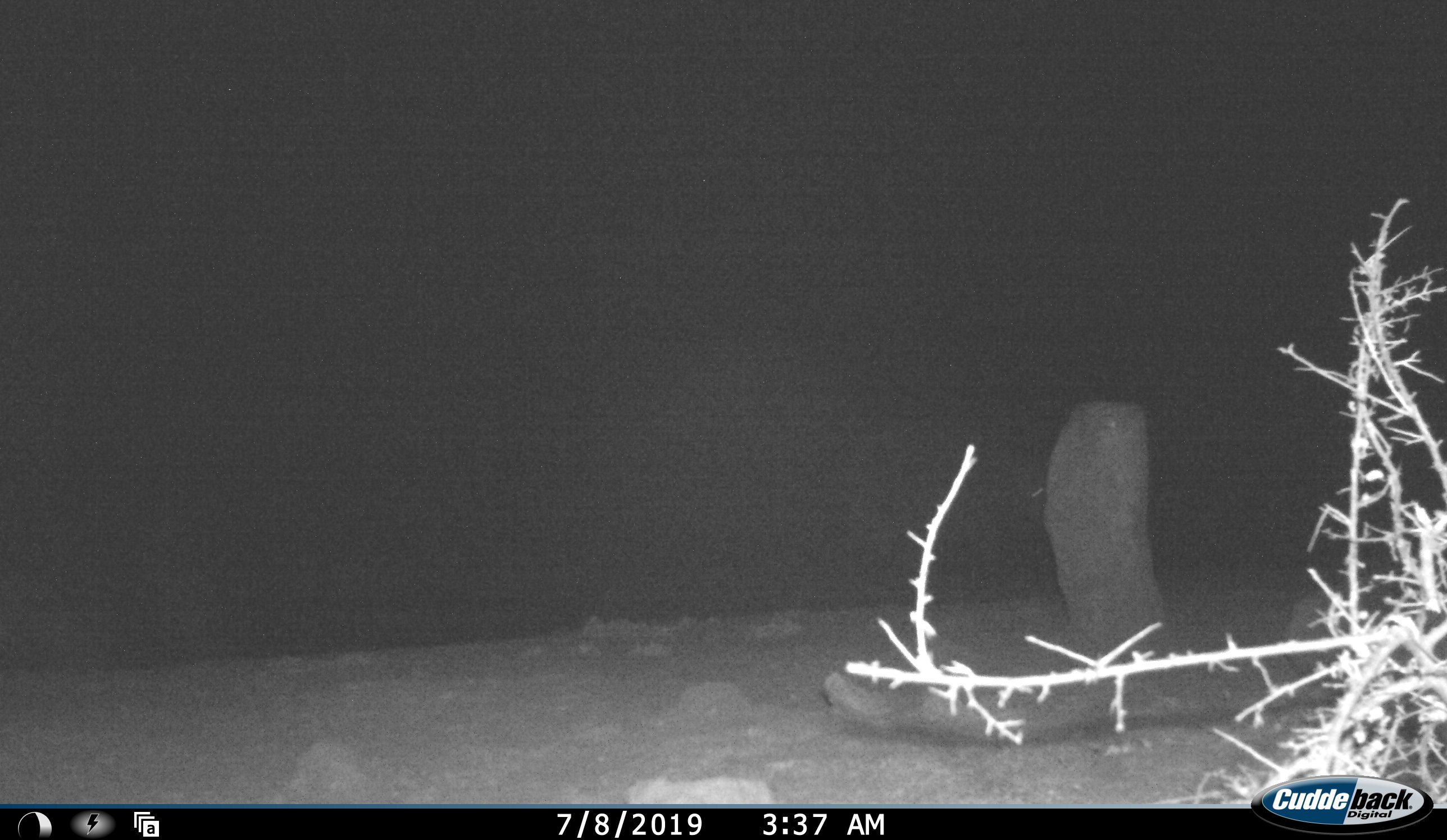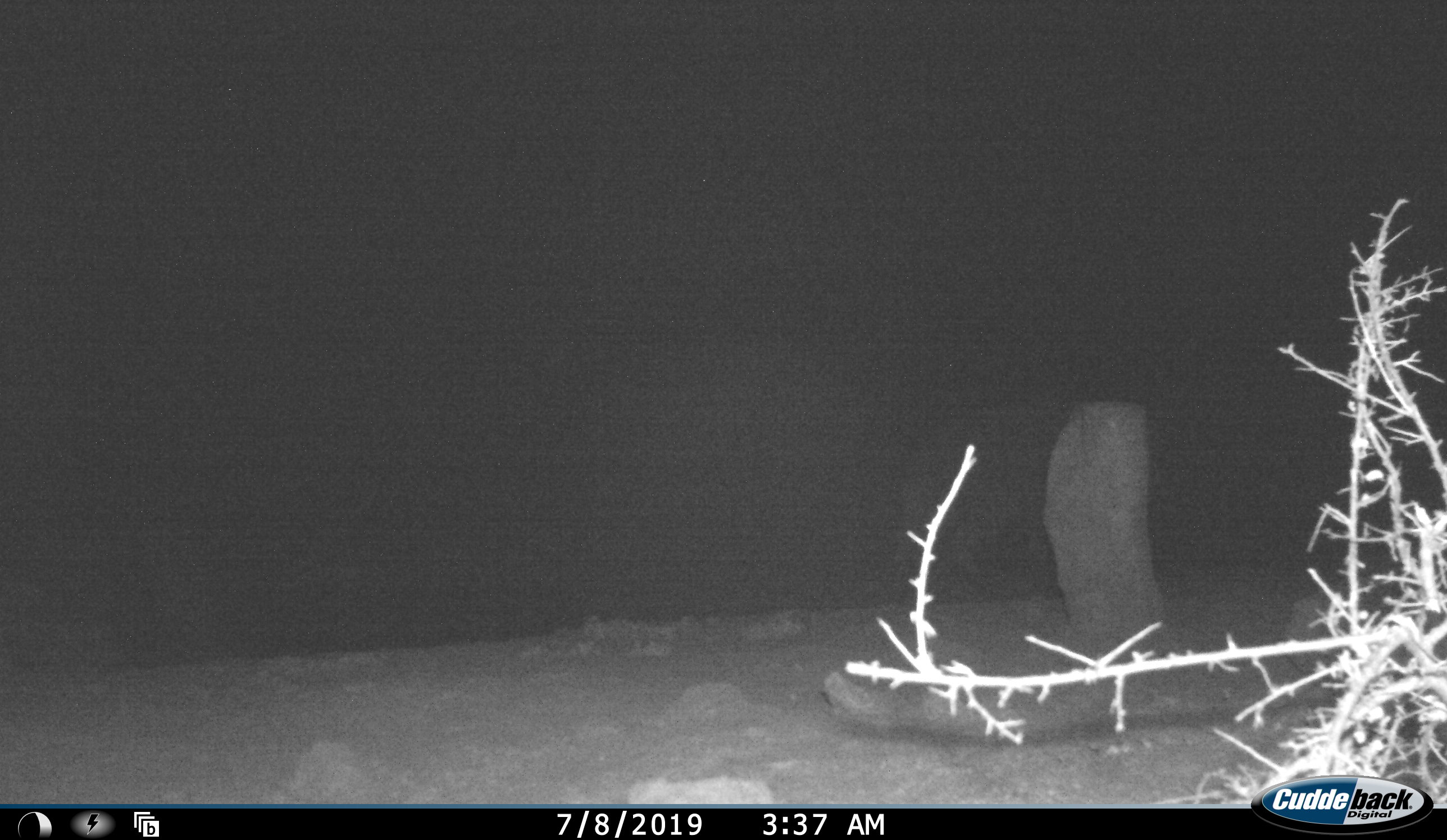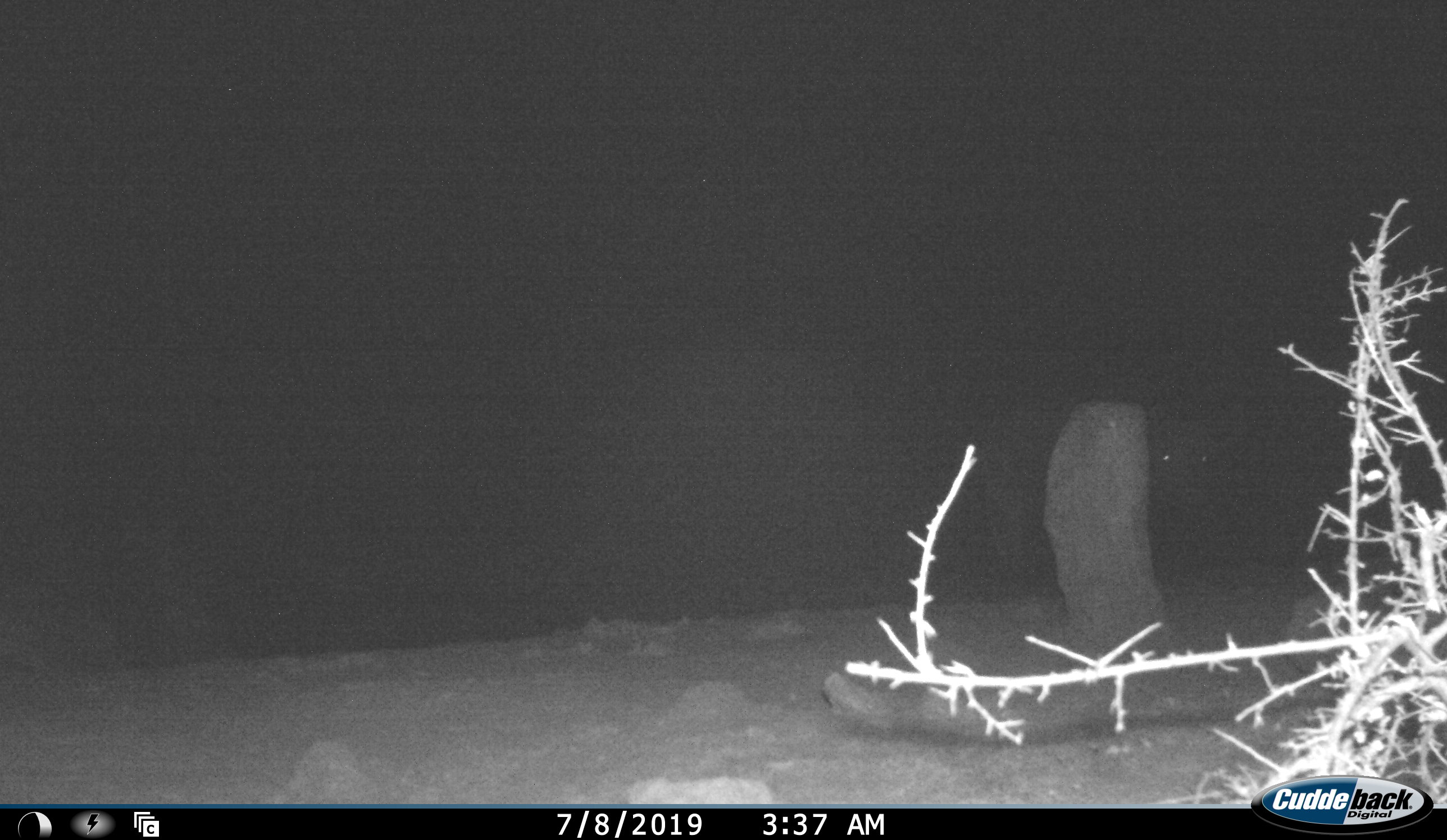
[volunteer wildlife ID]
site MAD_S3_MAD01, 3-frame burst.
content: unidentified animal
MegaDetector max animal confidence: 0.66